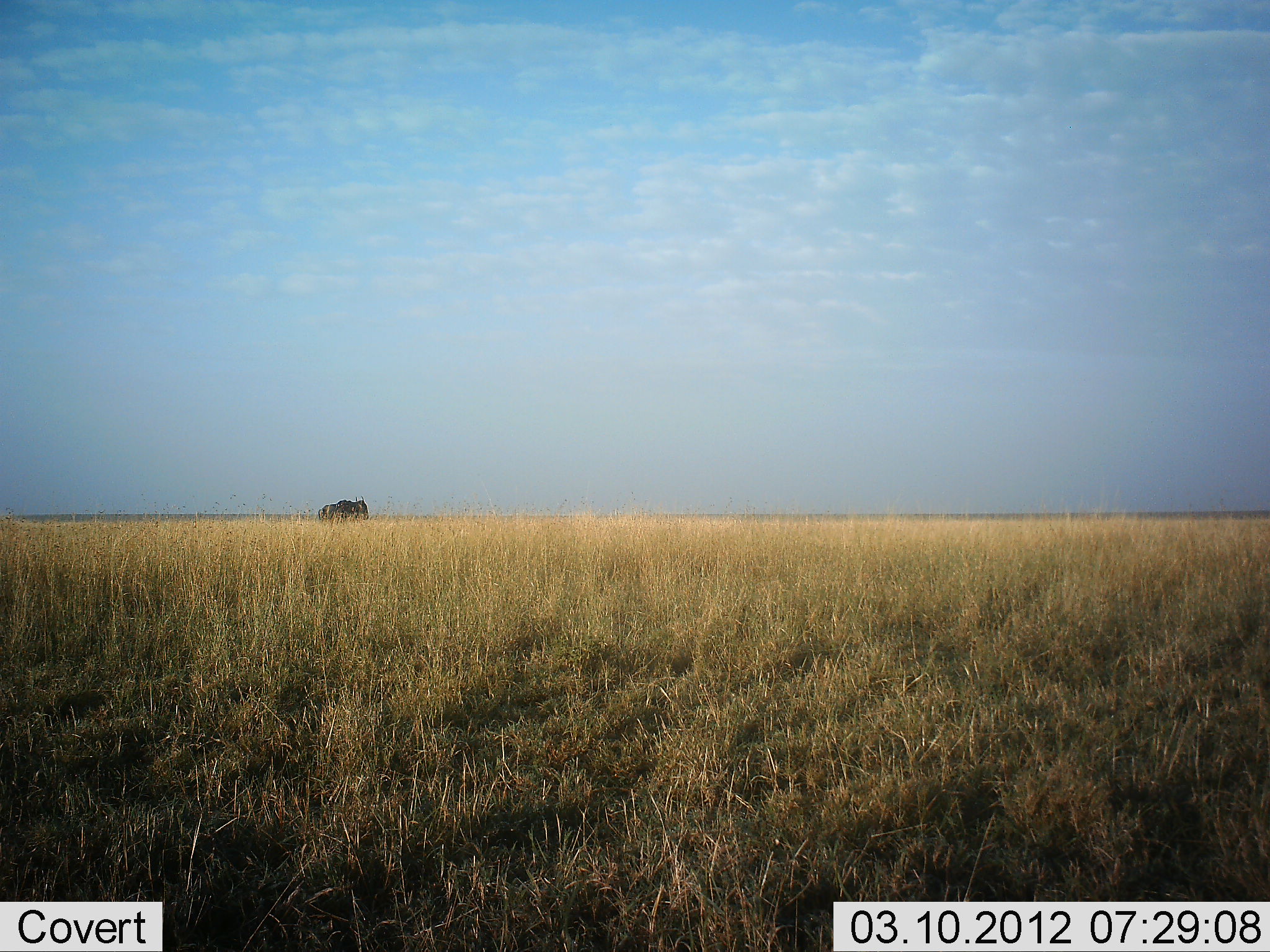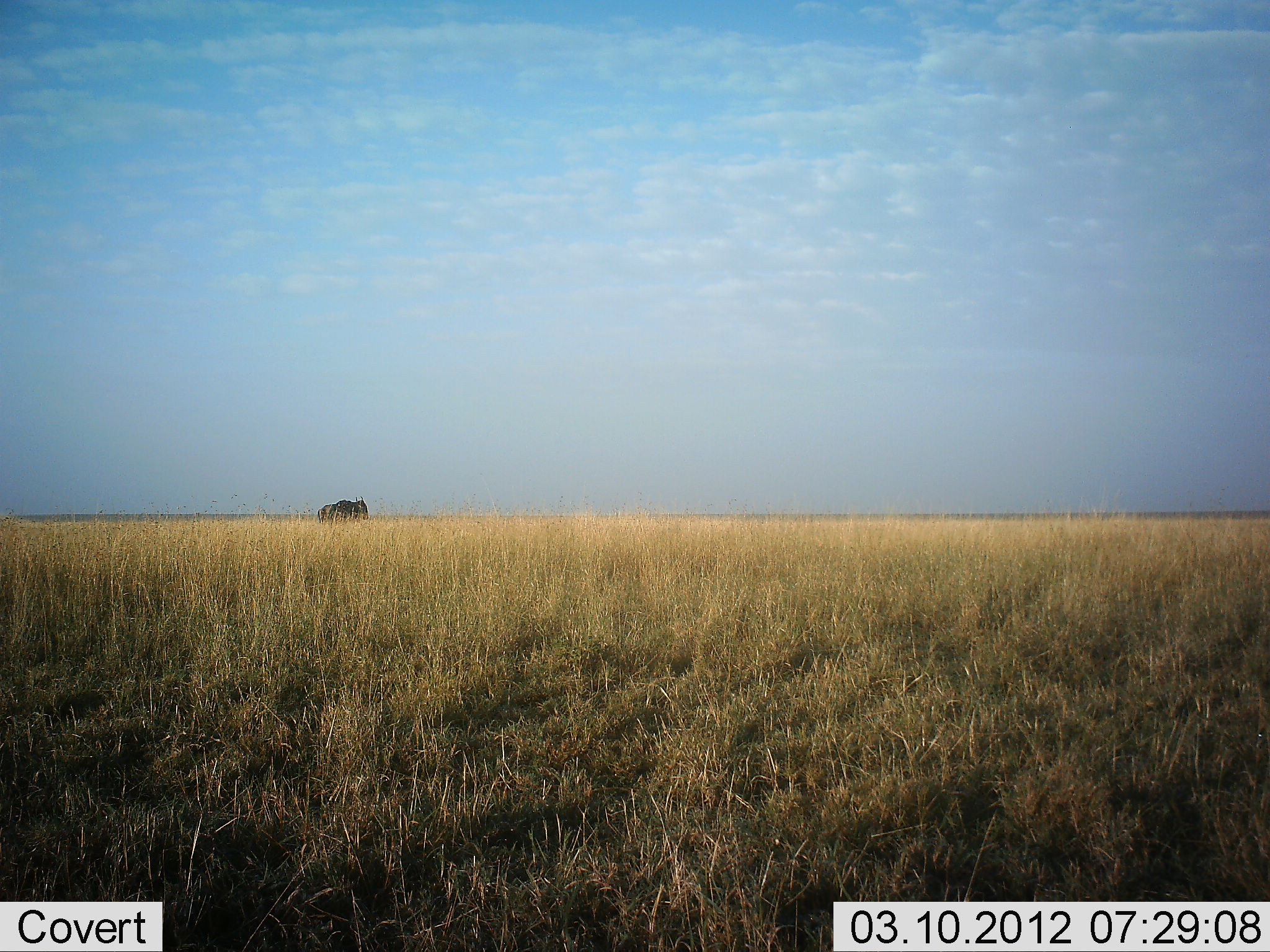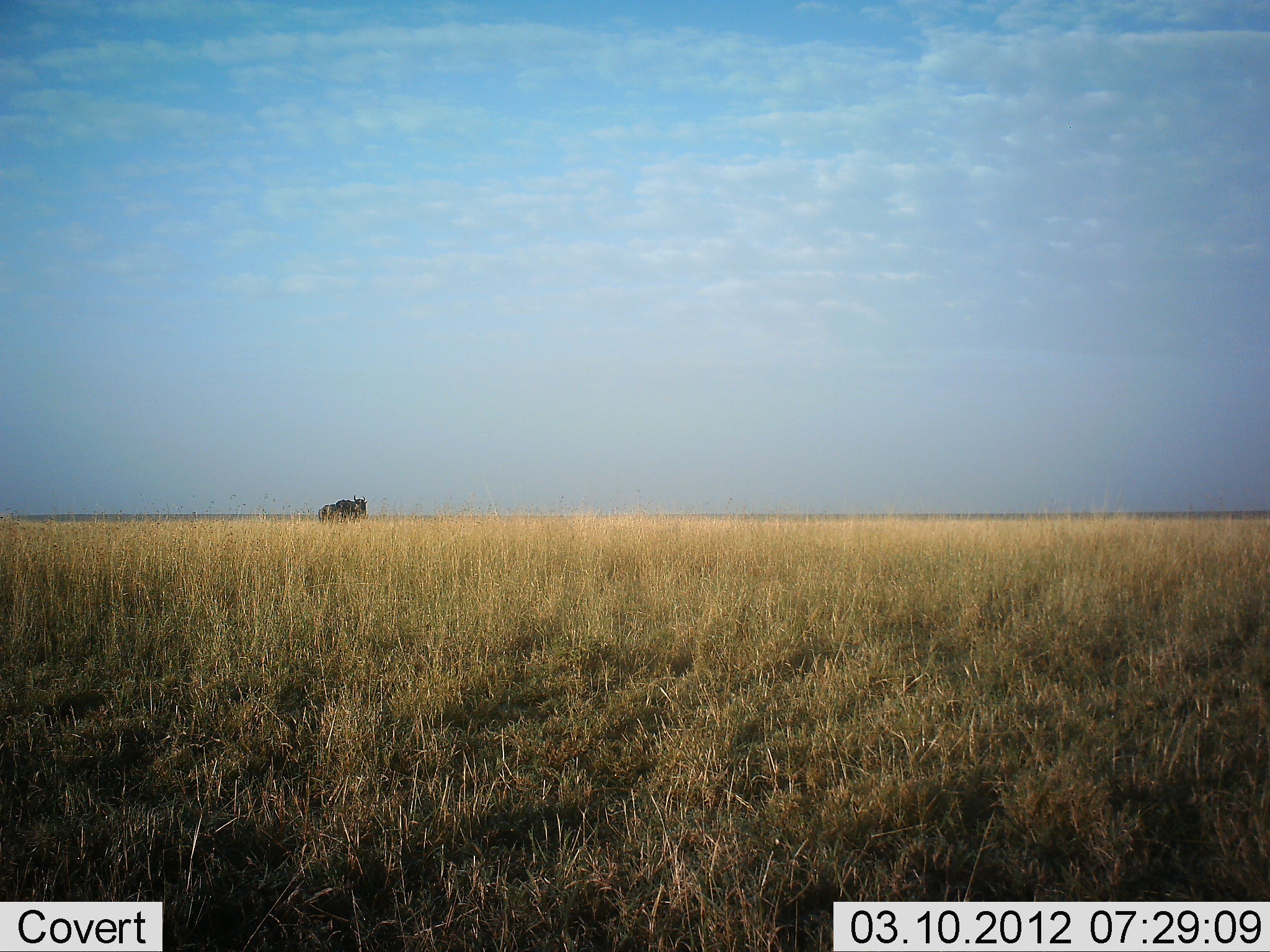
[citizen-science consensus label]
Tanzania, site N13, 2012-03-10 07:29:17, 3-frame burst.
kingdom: Animalia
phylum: Chordata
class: Mammalia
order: Artiodactyla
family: Bovidae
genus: Connochaetes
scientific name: Connochaetes taurinus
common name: blue wildebeest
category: wildebeest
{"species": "wildebeest (blue wildebeest) (Connochaetes taurinus)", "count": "1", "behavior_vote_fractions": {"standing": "92%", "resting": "0%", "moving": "0%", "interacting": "0%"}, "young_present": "0%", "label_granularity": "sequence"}